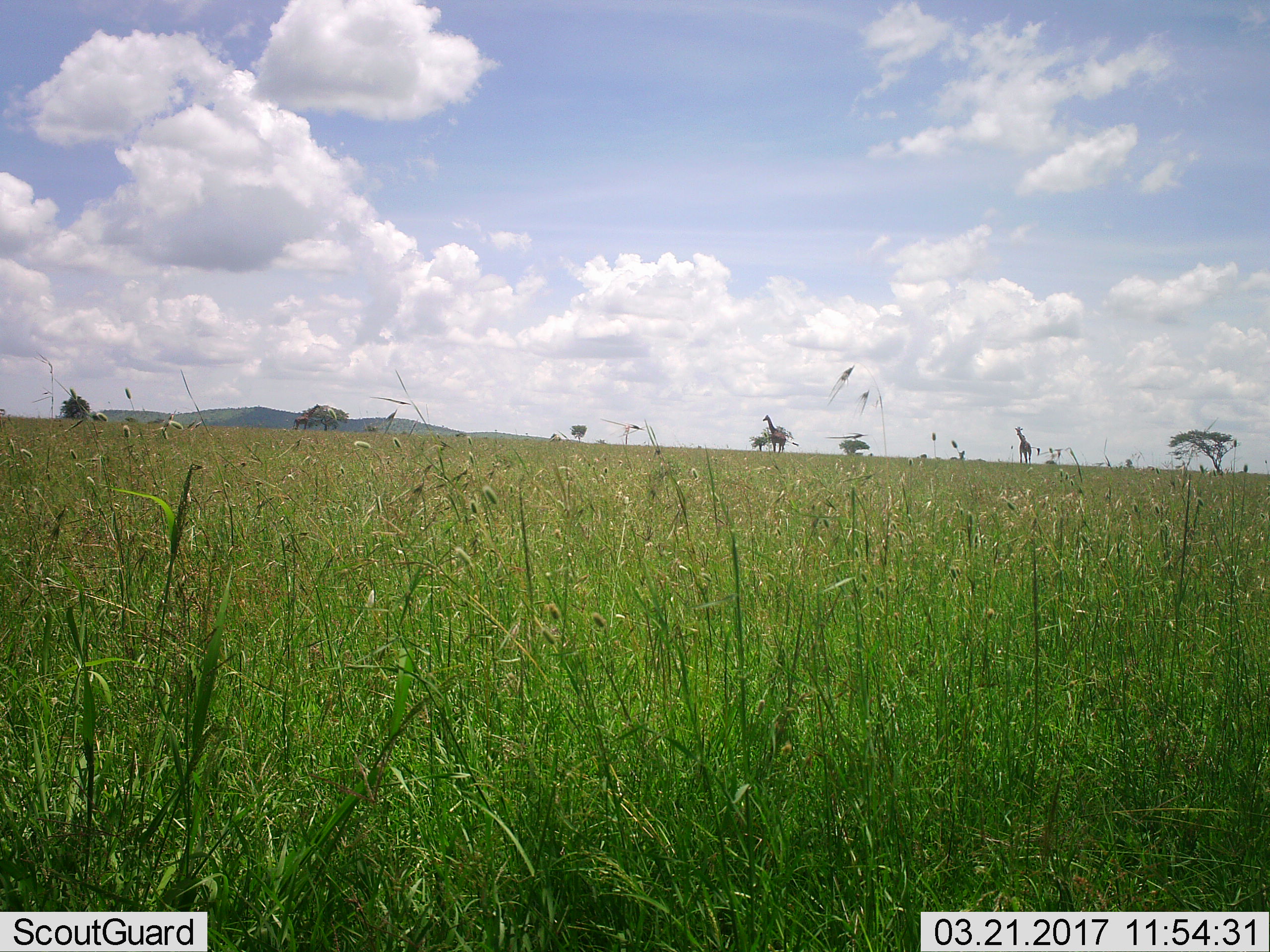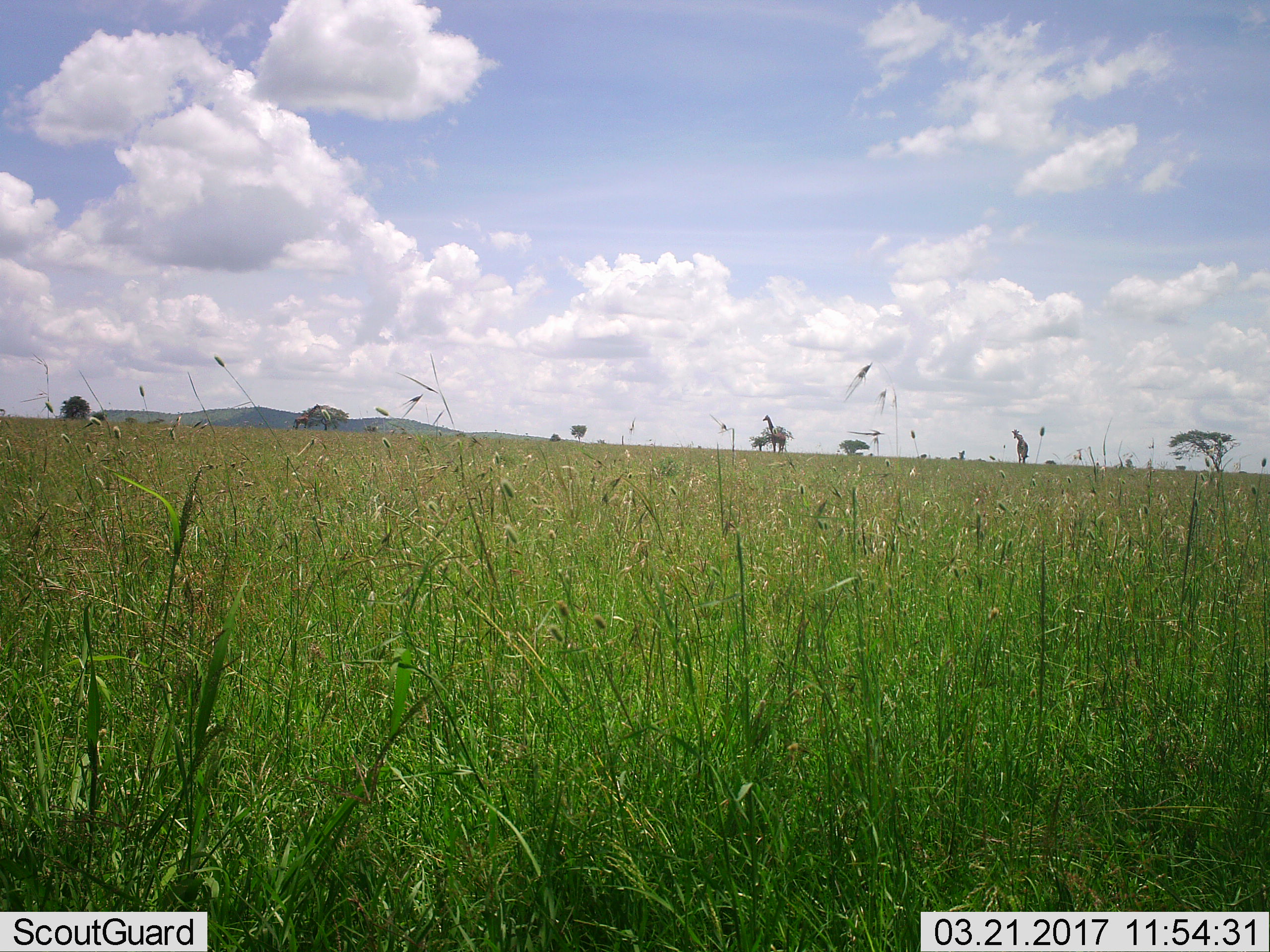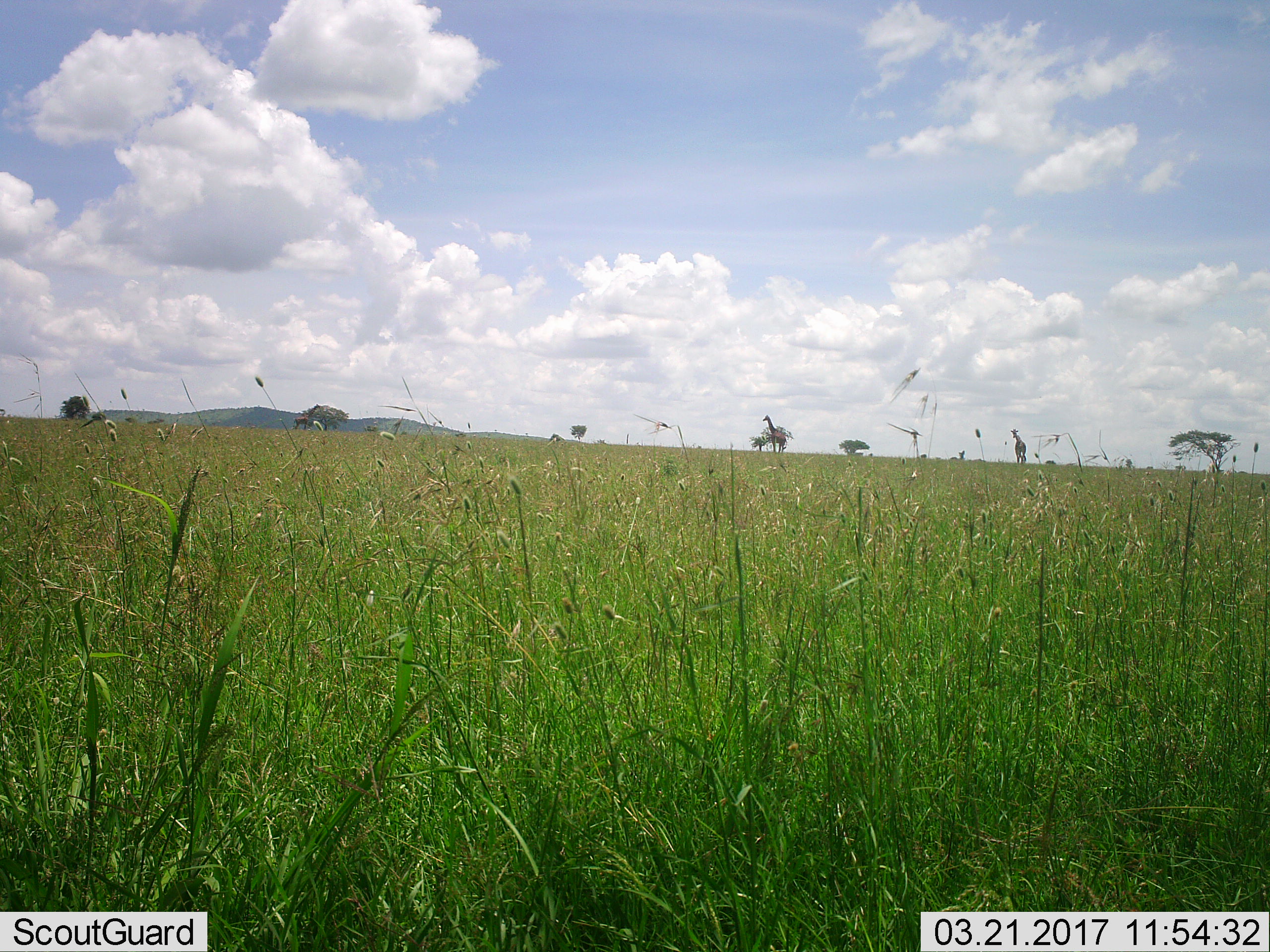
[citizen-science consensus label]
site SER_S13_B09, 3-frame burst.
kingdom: Animalia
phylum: Chordata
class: Mammalia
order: Artiodactyla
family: Giraffidae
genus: Giraffa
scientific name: Giraffa camelopardalis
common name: giraffe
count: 3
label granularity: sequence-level